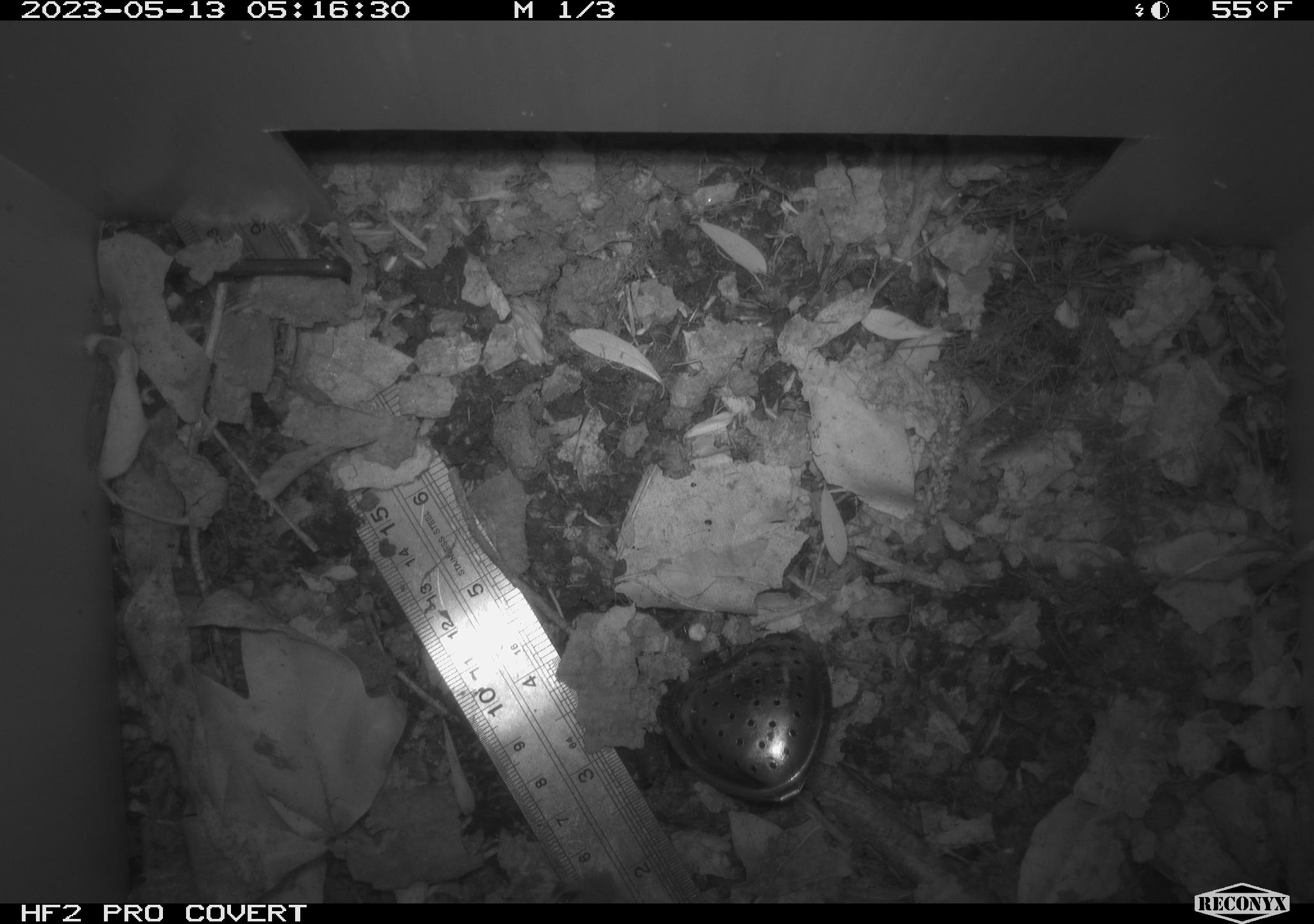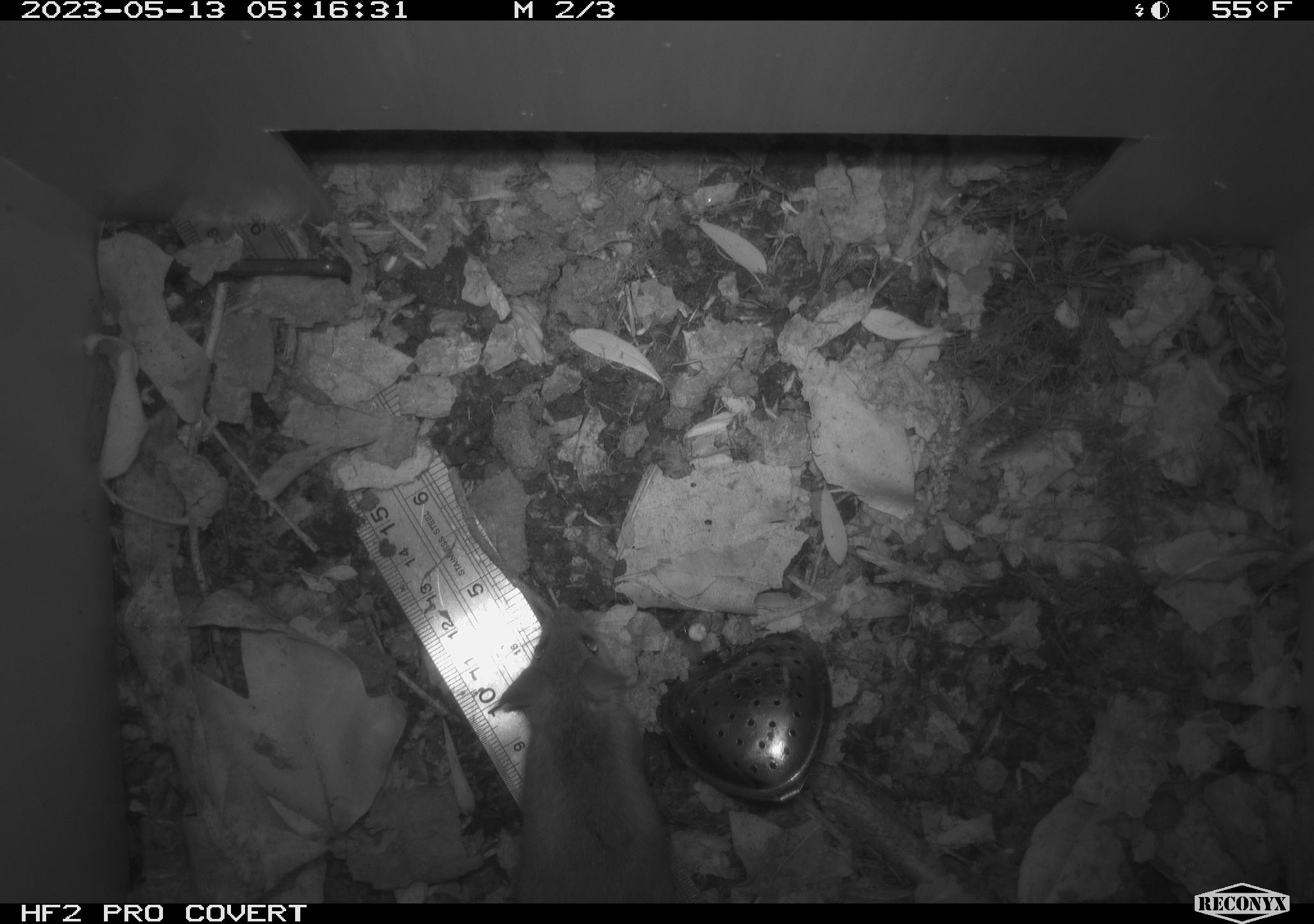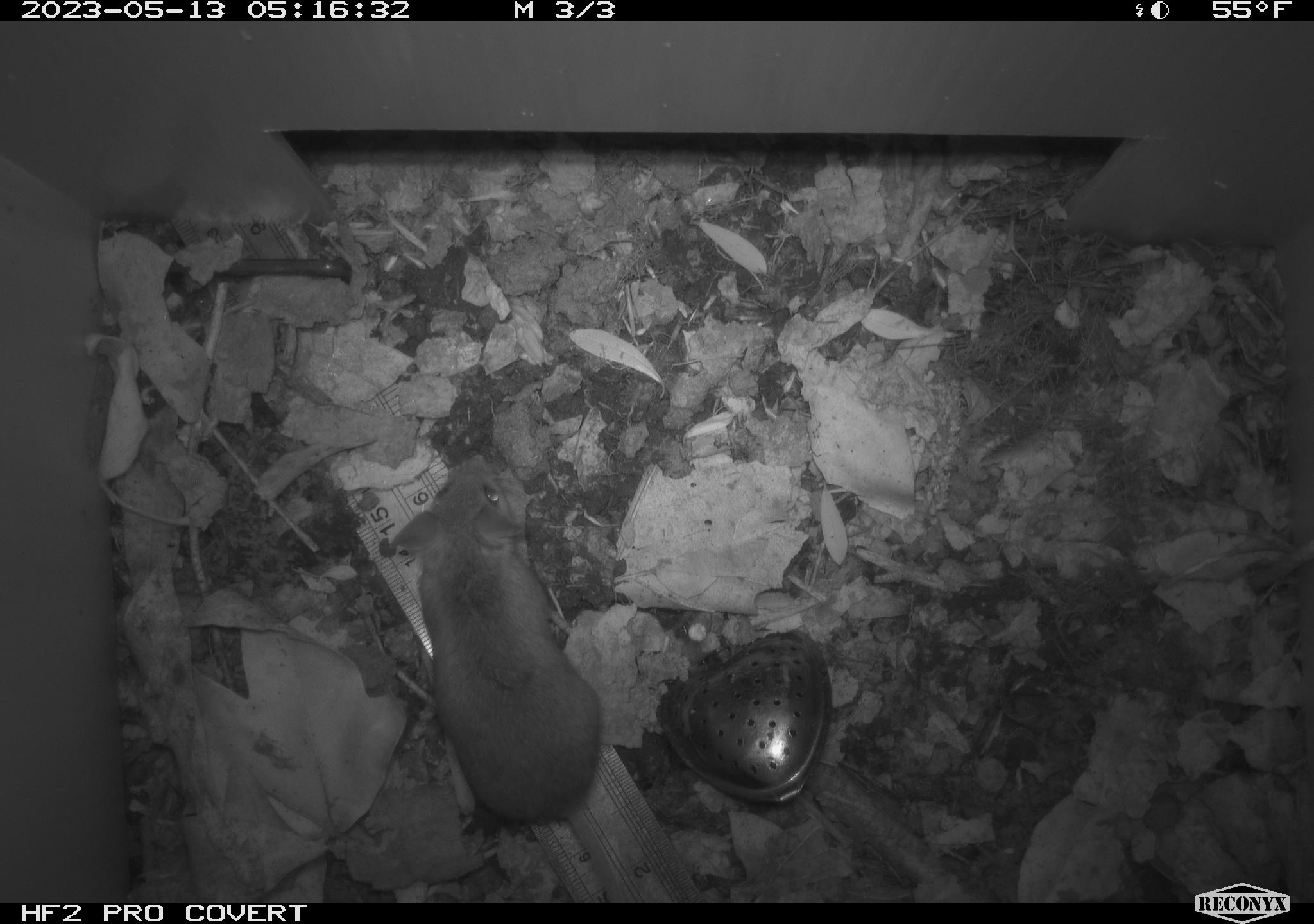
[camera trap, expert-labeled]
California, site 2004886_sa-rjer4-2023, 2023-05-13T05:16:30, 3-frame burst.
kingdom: Animalia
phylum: Chordata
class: Mammalia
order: Rodentia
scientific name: Rodentia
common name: mouse species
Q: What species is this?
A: Mouse species (Rodentia).